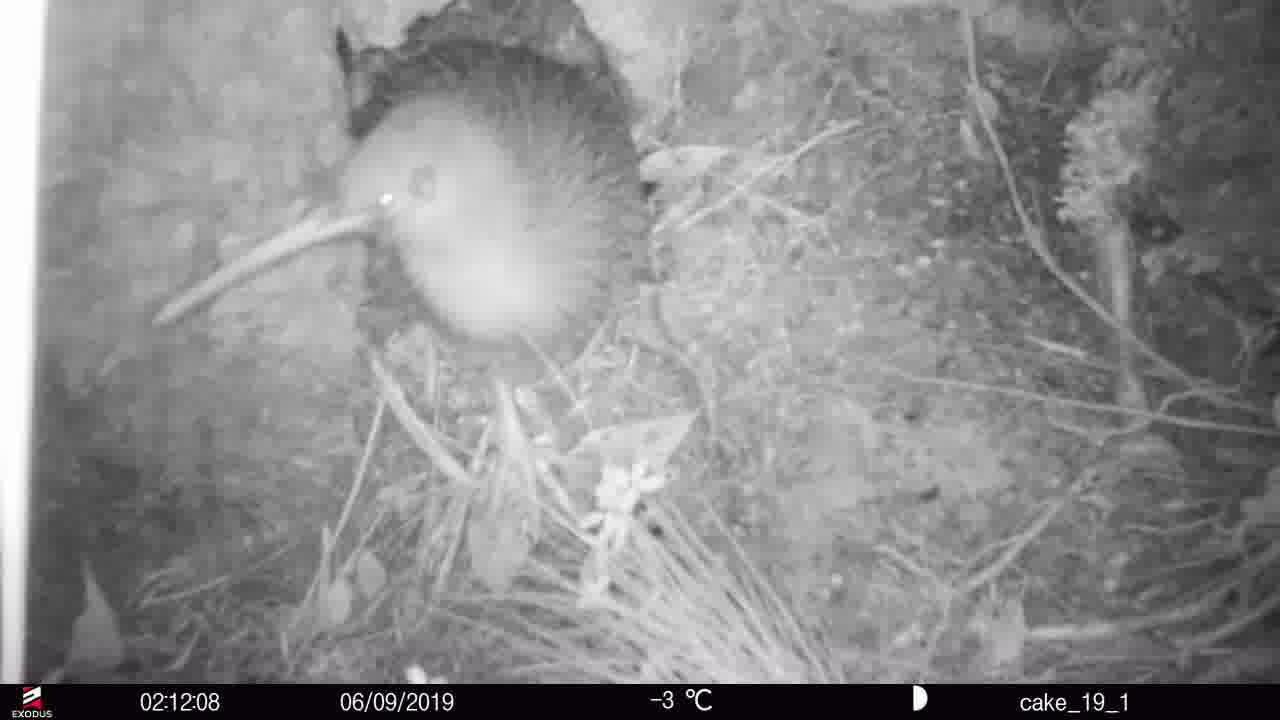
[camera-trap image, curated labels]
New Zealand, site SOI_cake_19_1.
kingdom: Animalia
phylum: Chordata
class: Aves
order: Apterygiformes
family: Apterygidae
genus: Apteryx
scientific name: Apteryx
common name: kiwi